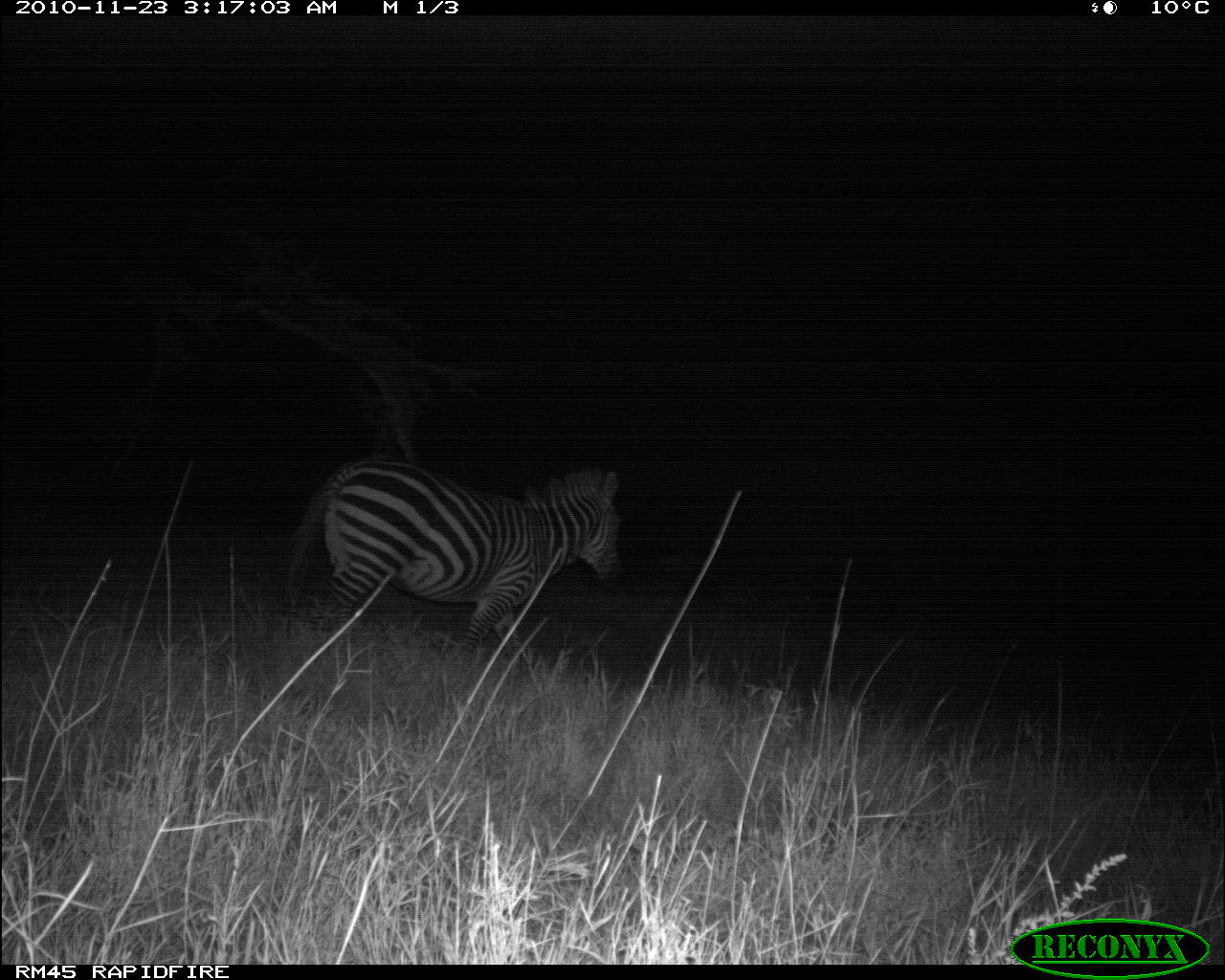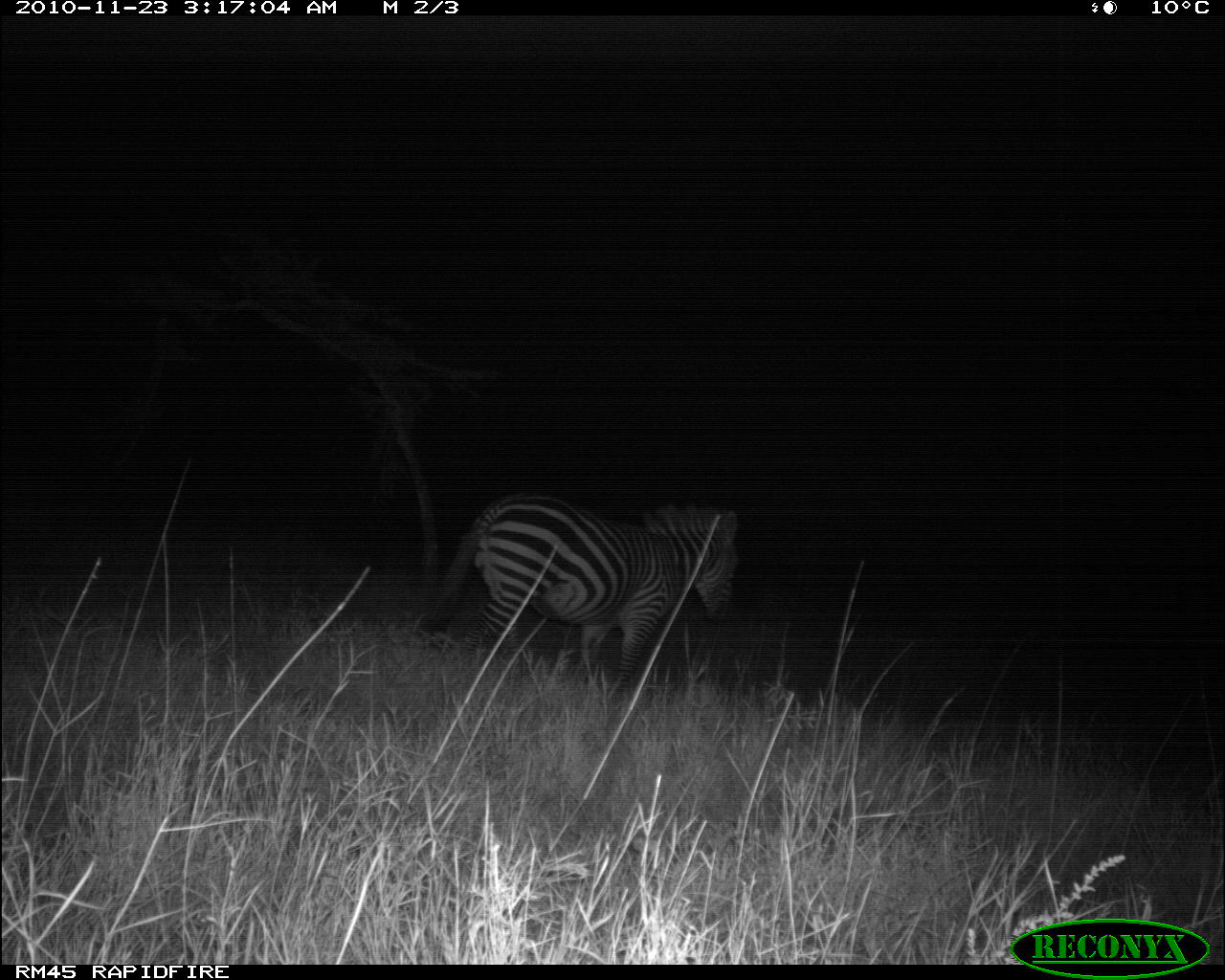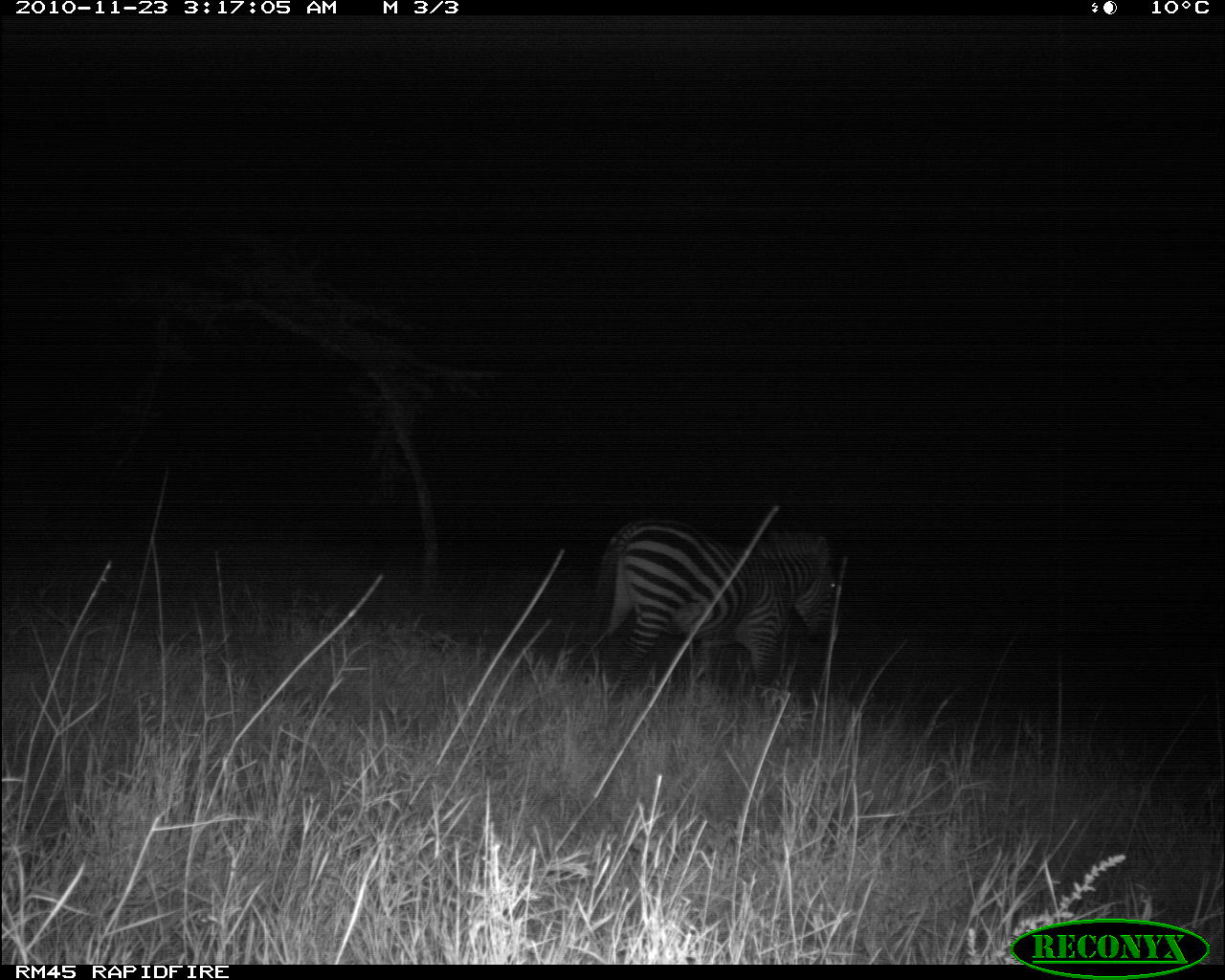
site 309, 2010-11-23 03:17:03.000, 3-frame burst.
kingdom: Animalia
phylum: Chordata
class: Mammalia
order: Perissodactyla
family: Equidae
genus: Equus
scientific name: Equus quagga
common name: plains zebra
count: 1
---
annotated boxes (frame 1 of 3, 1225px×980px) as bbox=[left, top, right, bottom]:
equus quagga: bbox=[280, 458, 623, 662]; bbox=[714, 582, 815, 624]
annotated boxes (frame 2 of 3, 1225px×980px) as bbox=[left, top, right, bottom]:
equus quagga: bbox=[422, 489, 739, 696]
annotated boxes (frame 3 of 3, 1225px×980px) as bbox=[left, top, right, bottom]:
equus quagga: bbox=[584, 514, 835, 704]